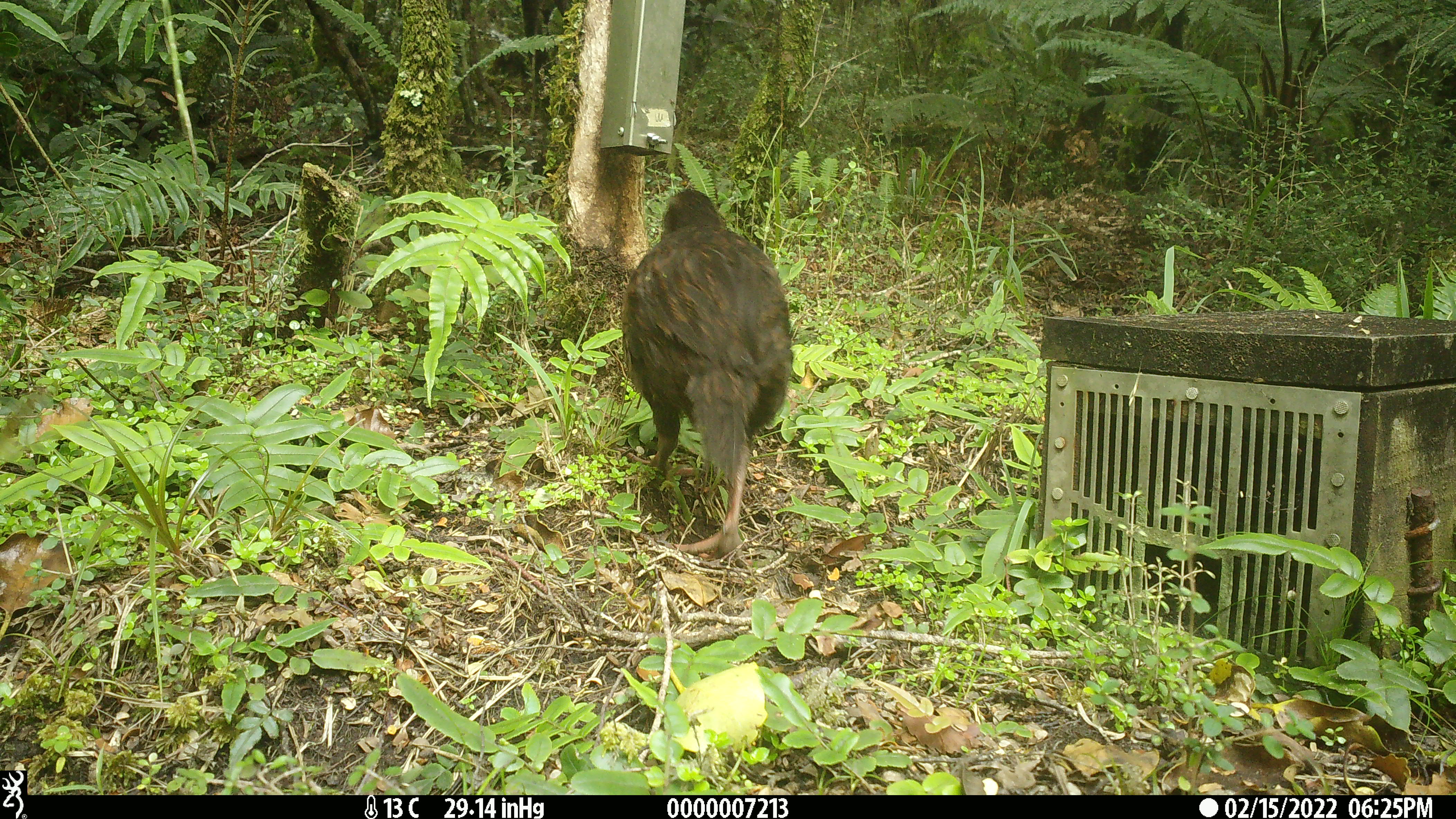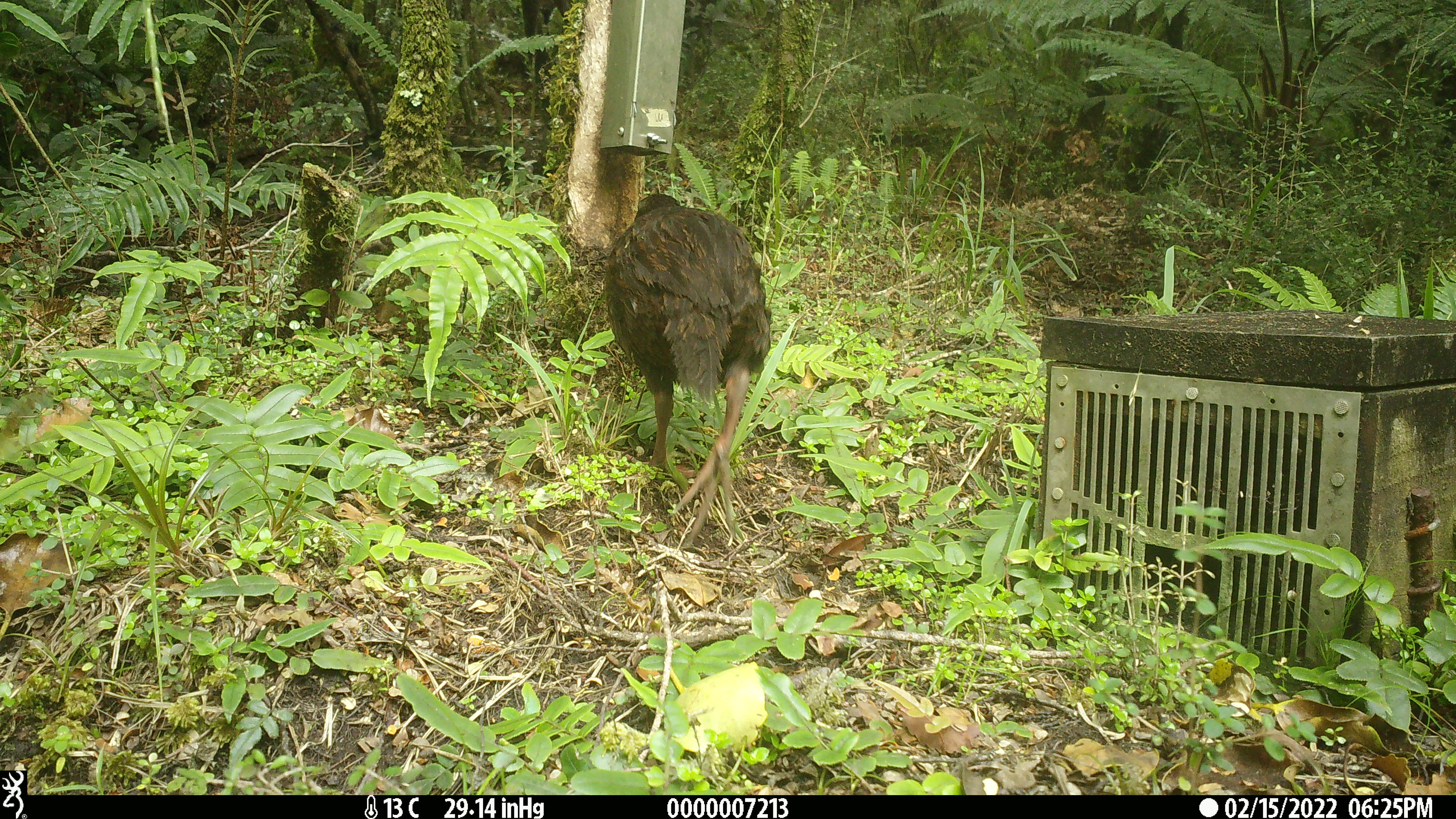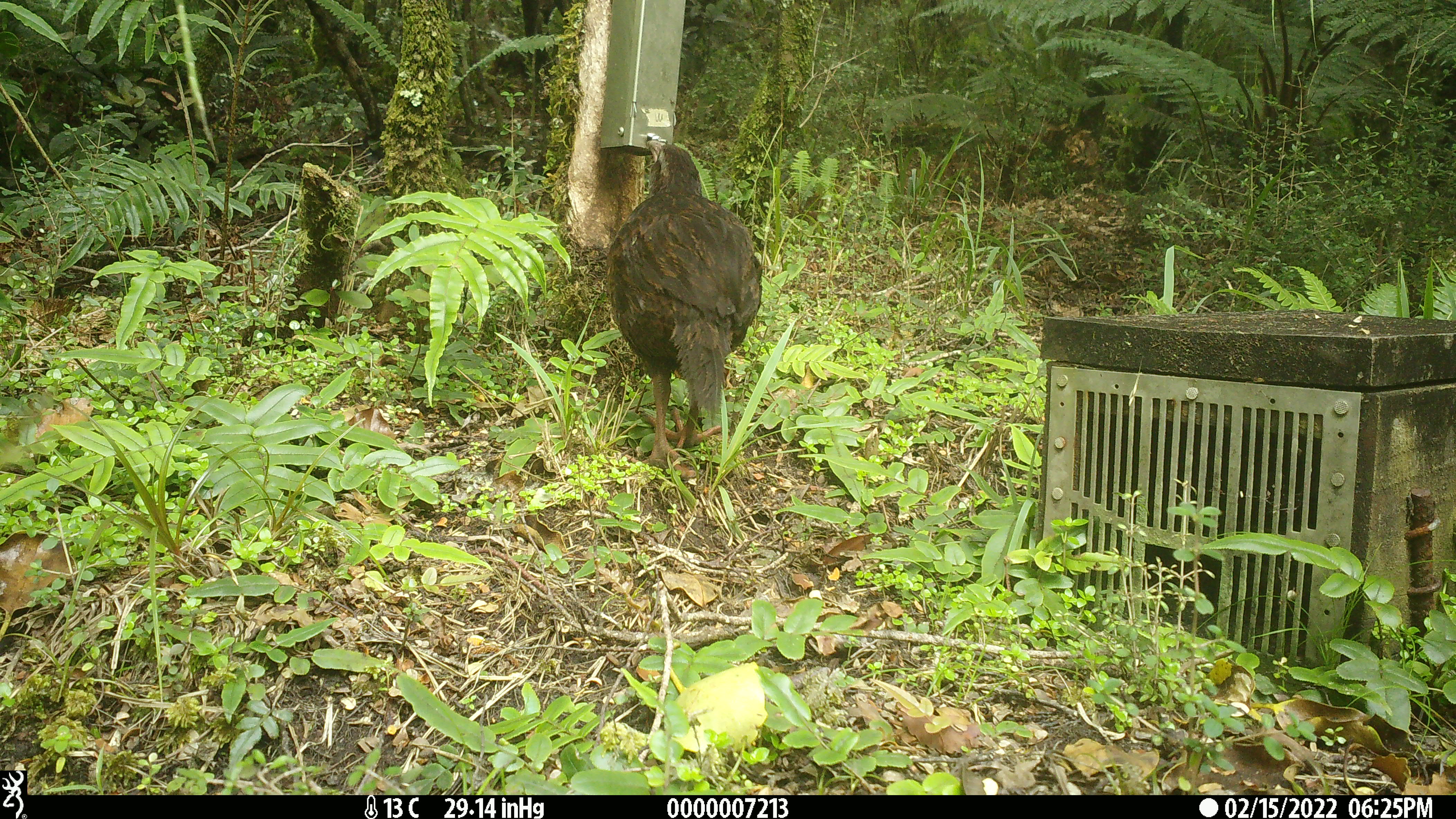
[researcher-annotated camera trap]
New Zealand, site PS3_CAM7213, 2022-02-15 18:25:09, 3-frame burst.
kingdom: Animalia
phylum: Chordata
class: Aves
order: Gruiformes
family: Rallidae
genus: Gallirallus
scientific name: Gallirallus australis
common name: weka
Weka (Gallirallus australis).